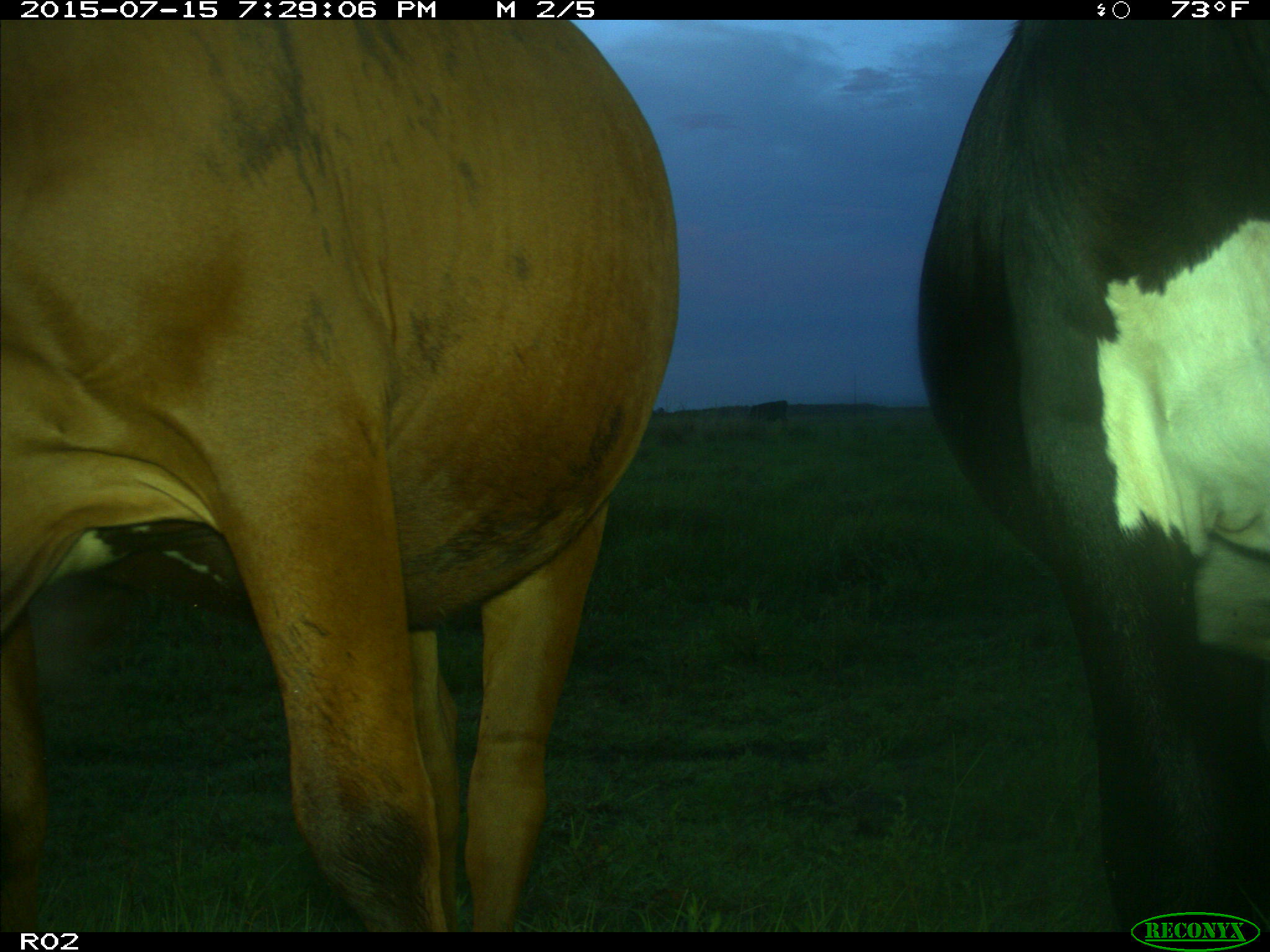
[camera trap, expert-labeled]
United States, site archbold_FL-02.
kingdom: Animalia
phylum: Chordata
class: Mammalia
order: Artiodactyla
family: Bovidae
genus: Bos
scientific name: Bos taurus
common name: domestic cow